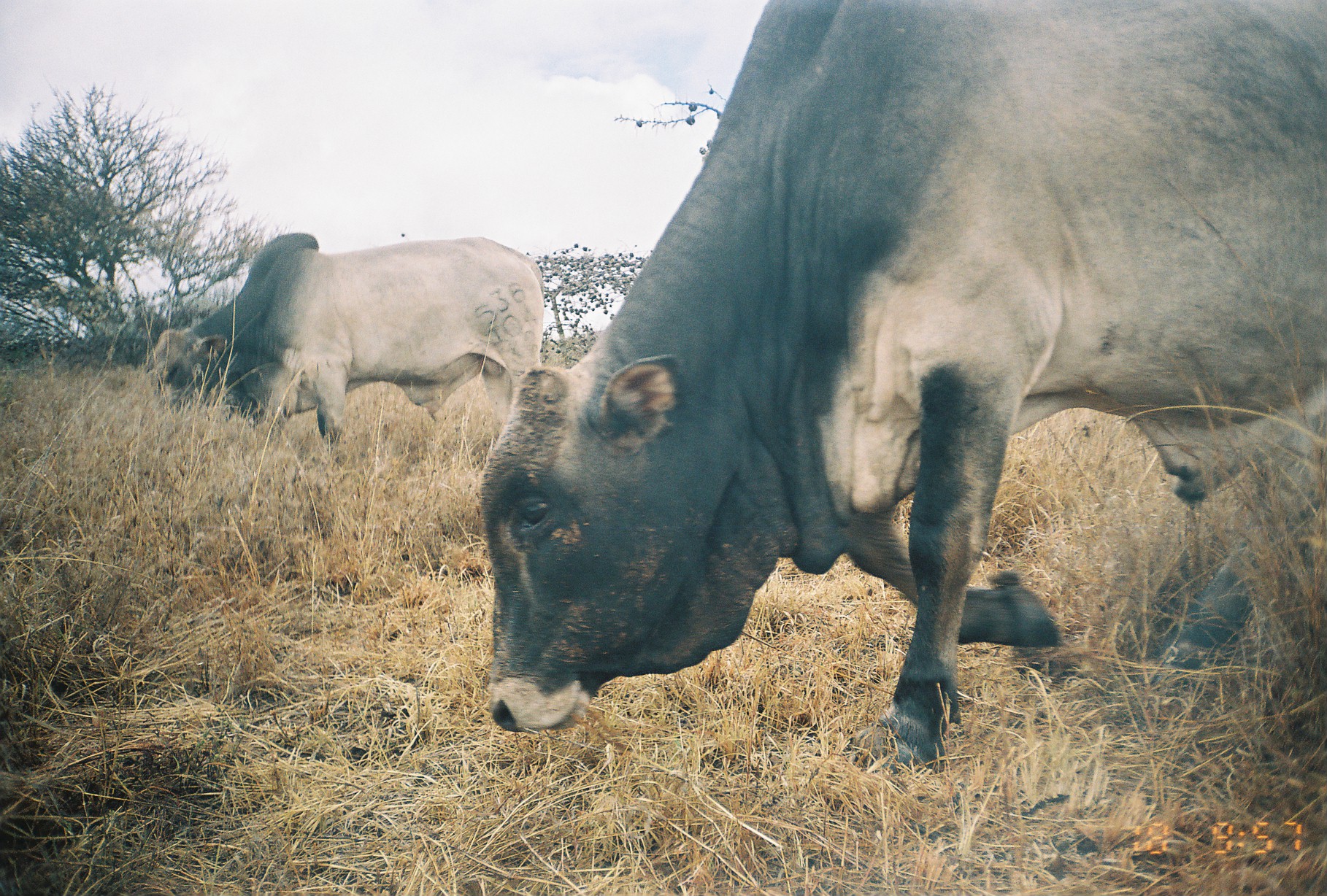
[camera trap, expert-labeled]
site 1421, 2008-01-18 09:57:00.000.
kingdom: Animalia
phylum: Chordata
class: Mammalia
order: Artiodactyla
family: Bovidae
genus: Bos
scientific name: Bos taurus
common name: domestic cattle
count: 2